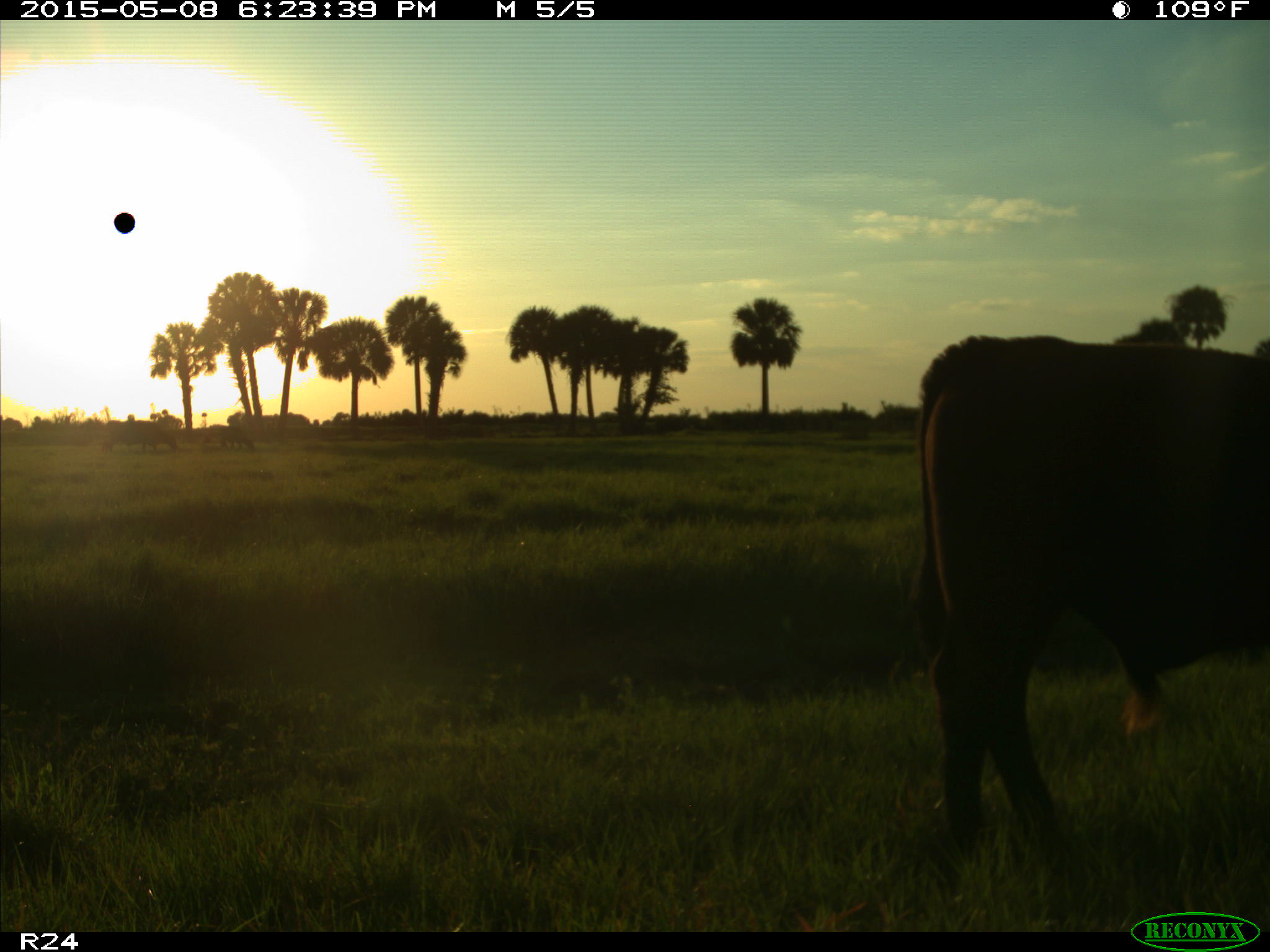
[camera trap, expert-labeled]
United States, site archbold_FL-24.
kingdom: Animalia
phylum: Chordata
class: Mammalia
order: Artiodactyla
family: Bovidae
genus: Bos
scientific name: Bos taurus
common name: domestic cow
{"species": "Bos taurus (domestic cow)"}